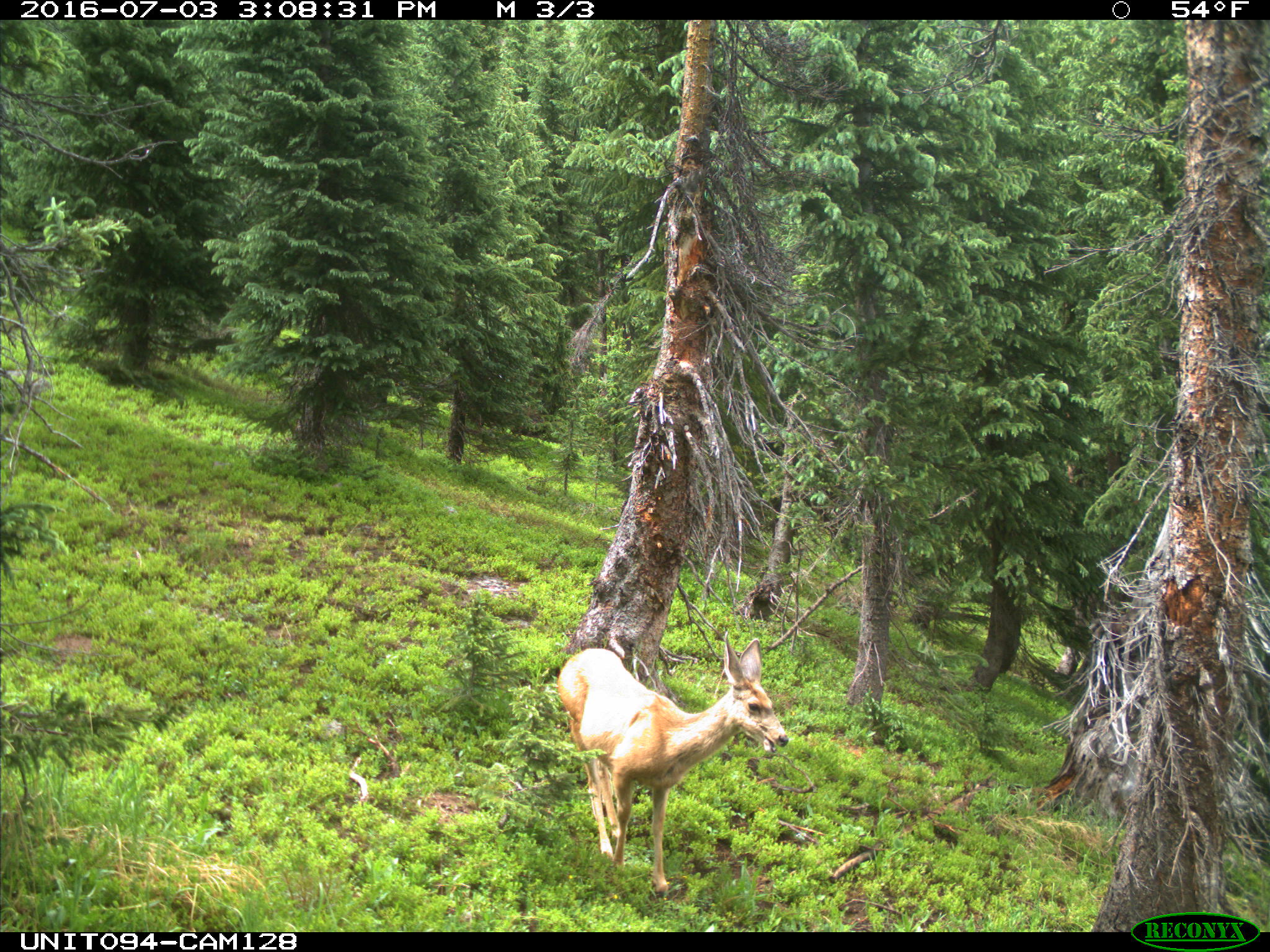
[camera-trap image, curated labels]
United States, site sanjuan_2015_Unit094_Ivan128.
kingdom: Animalia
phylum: Chordata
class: Mammalia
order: Artiodactyla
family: Cervidae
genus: Odocoileus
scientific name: Odocoileus hemionus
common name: mule deer